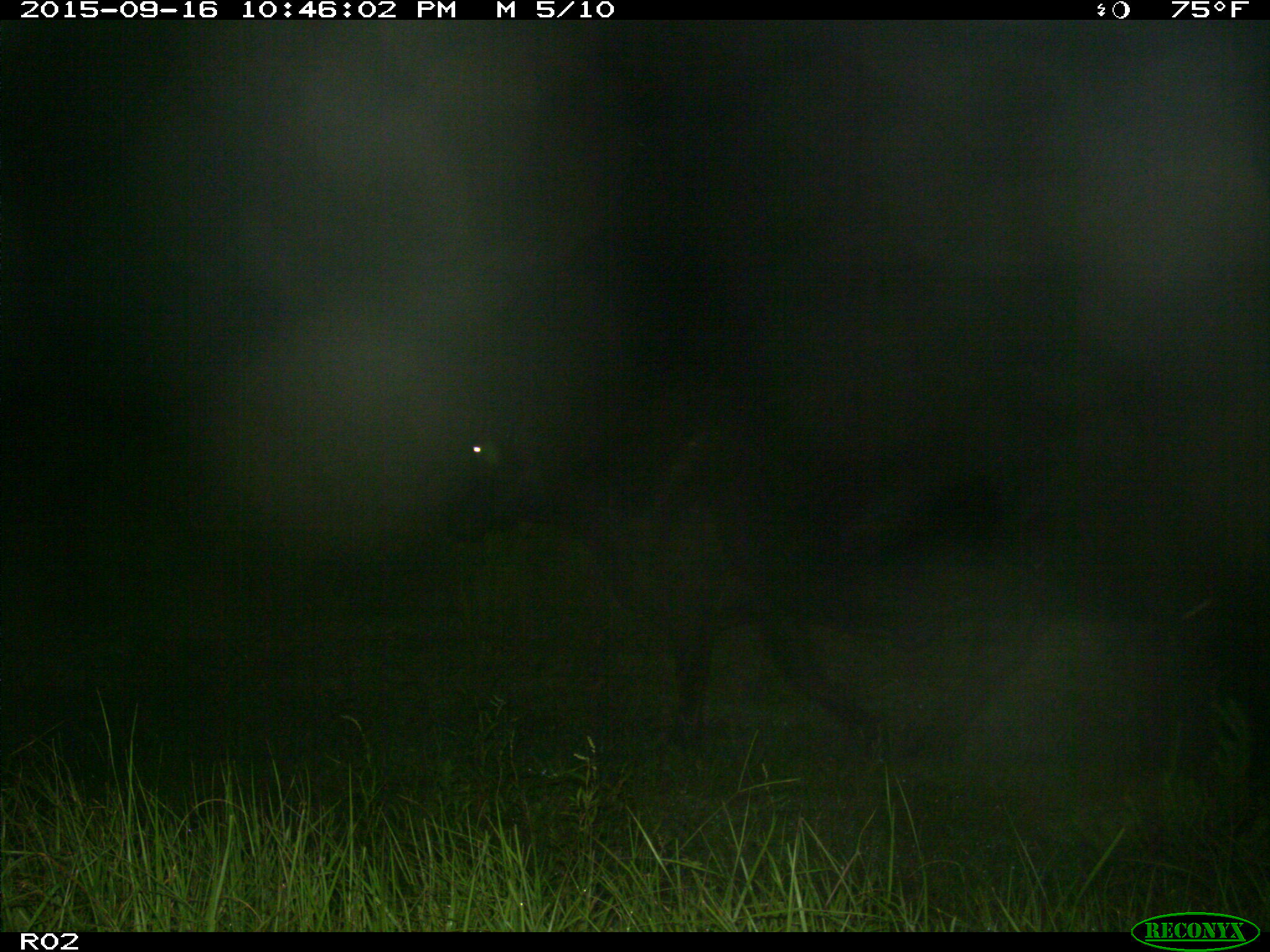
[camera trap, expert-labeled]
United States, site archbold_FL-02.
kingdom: Animalia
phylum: Chordata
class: Mammalia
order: Artiodactyla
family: Bovidae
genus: Bos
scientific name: Bos taurus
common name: domestic cow